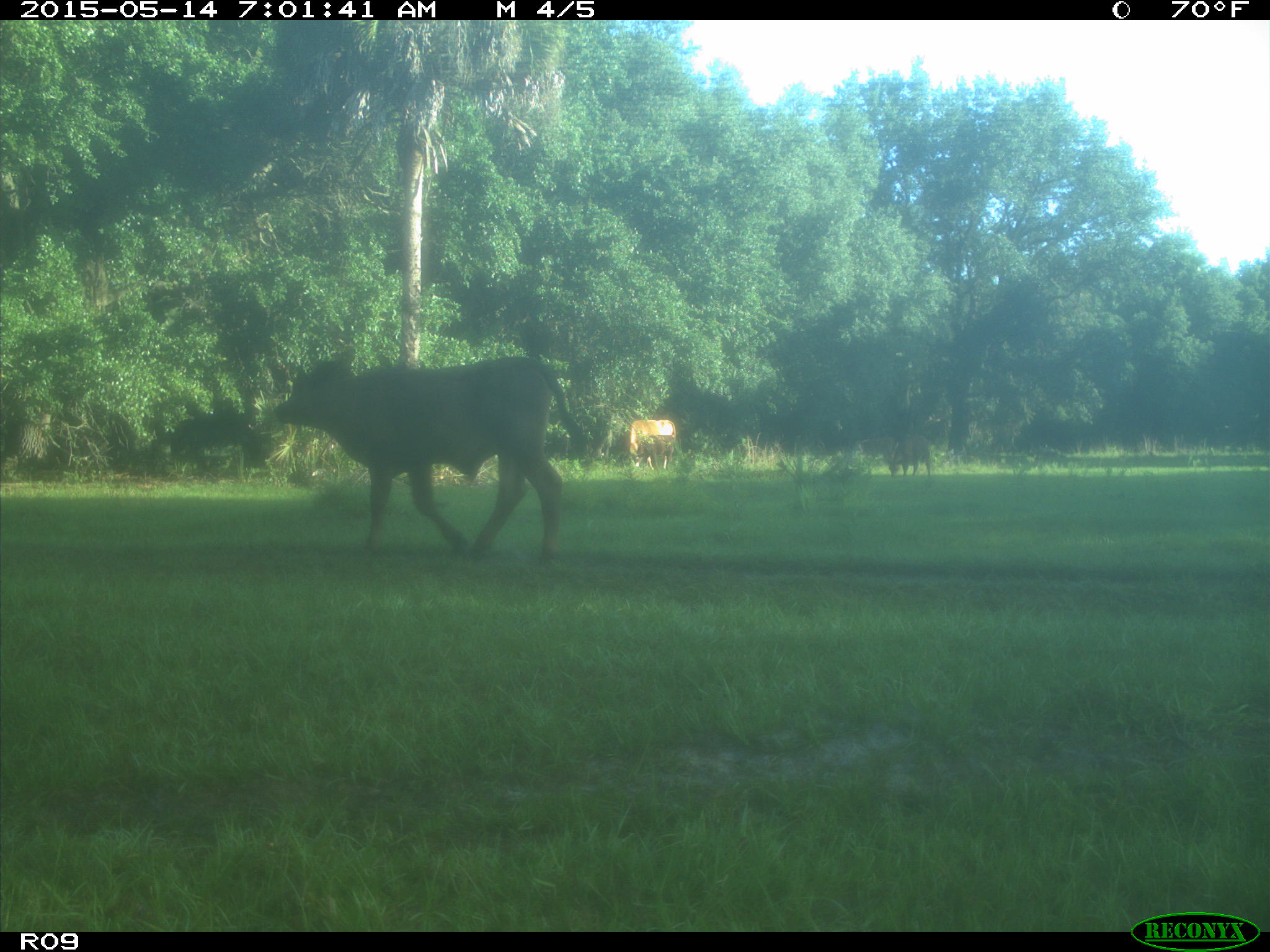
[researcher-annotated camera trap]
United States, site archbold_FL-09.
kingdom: Animalia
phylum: Chordata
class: Mammalia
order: Artiodactyla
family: Bovidae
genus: Bos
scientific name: Bos taurus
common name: domestic cow